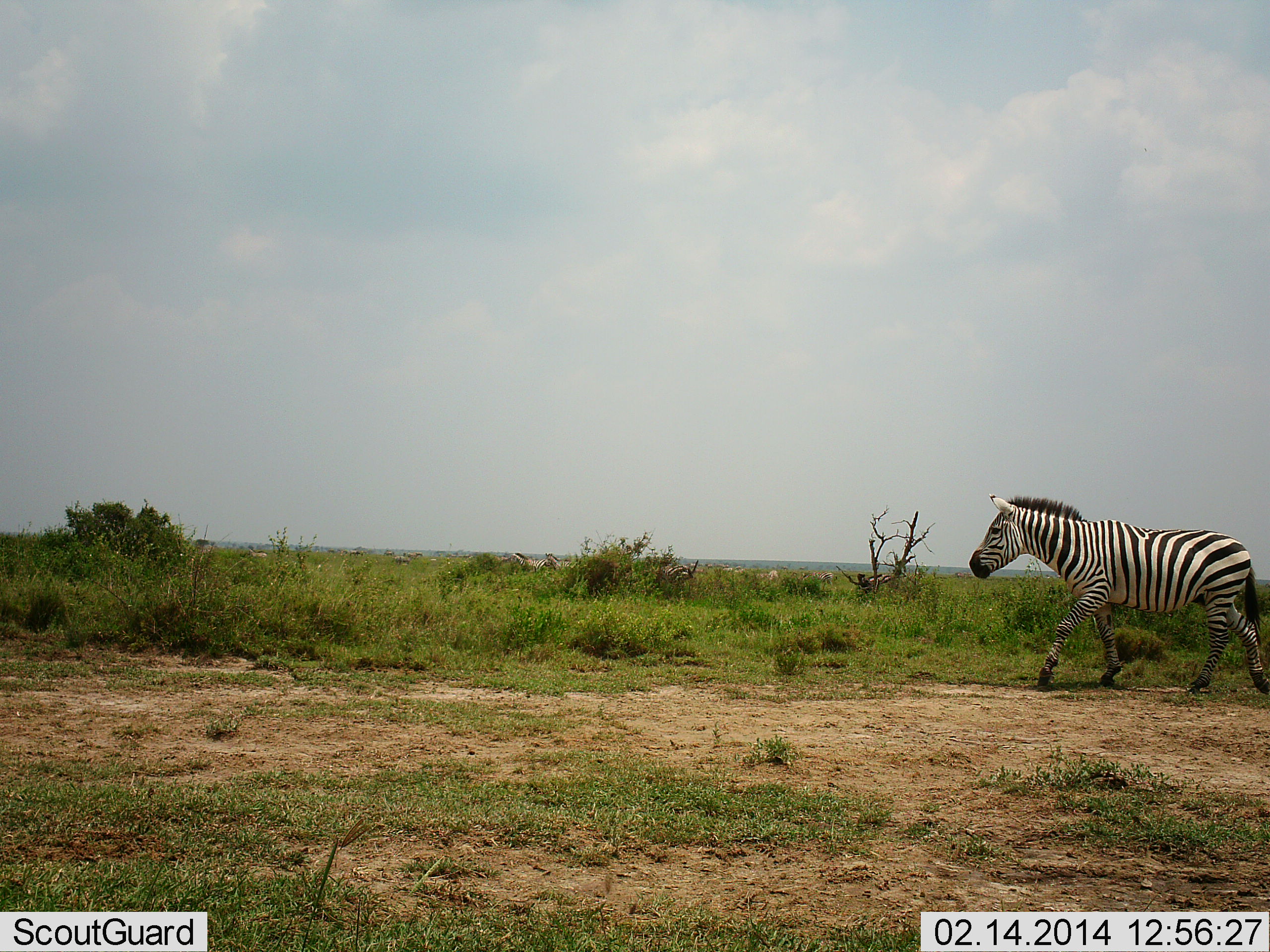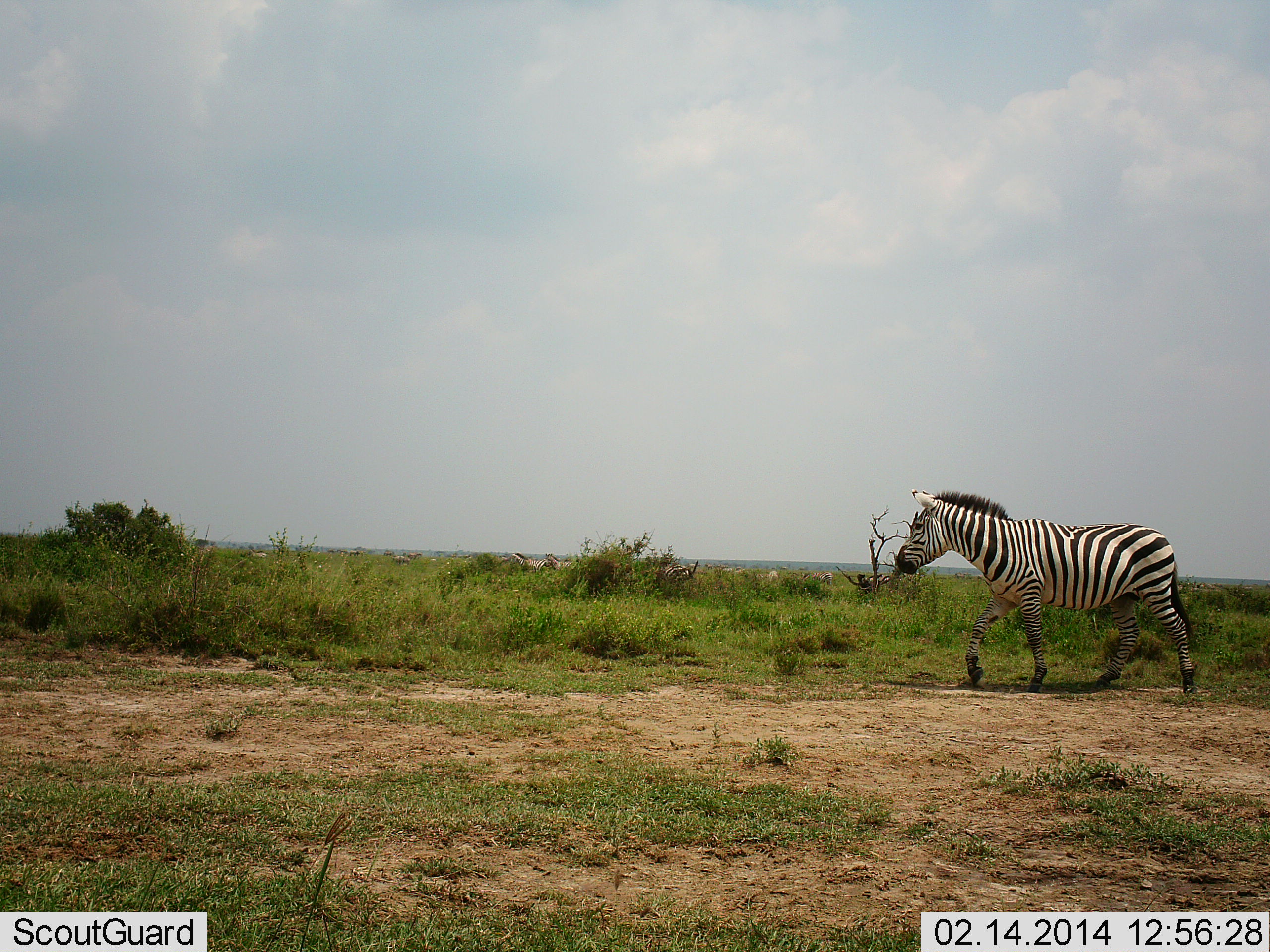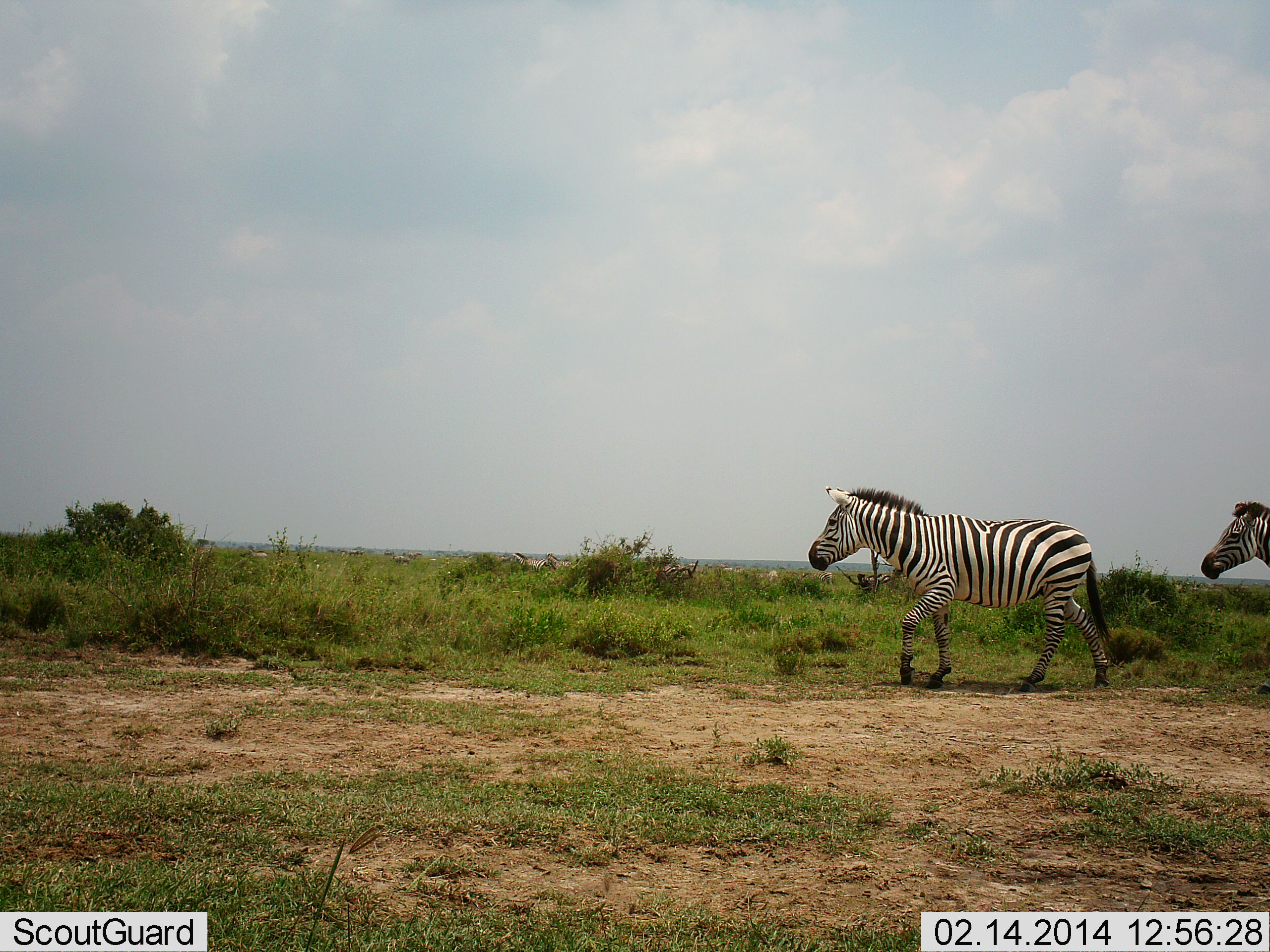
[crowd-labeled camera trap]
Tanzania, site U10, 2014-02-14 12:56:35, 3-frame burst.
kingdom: Animalia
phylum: Chordata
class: Mammalia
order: Perissodactyla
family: Equidae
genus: Equus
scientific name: Equus quagga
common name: plains zebra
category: zebra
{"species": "zebra (plains zebra) (Equus quagga)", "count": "2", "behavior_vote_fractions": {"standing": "10%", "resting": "0%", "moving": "100%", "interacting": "0%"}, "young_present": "0%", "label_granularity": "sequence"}